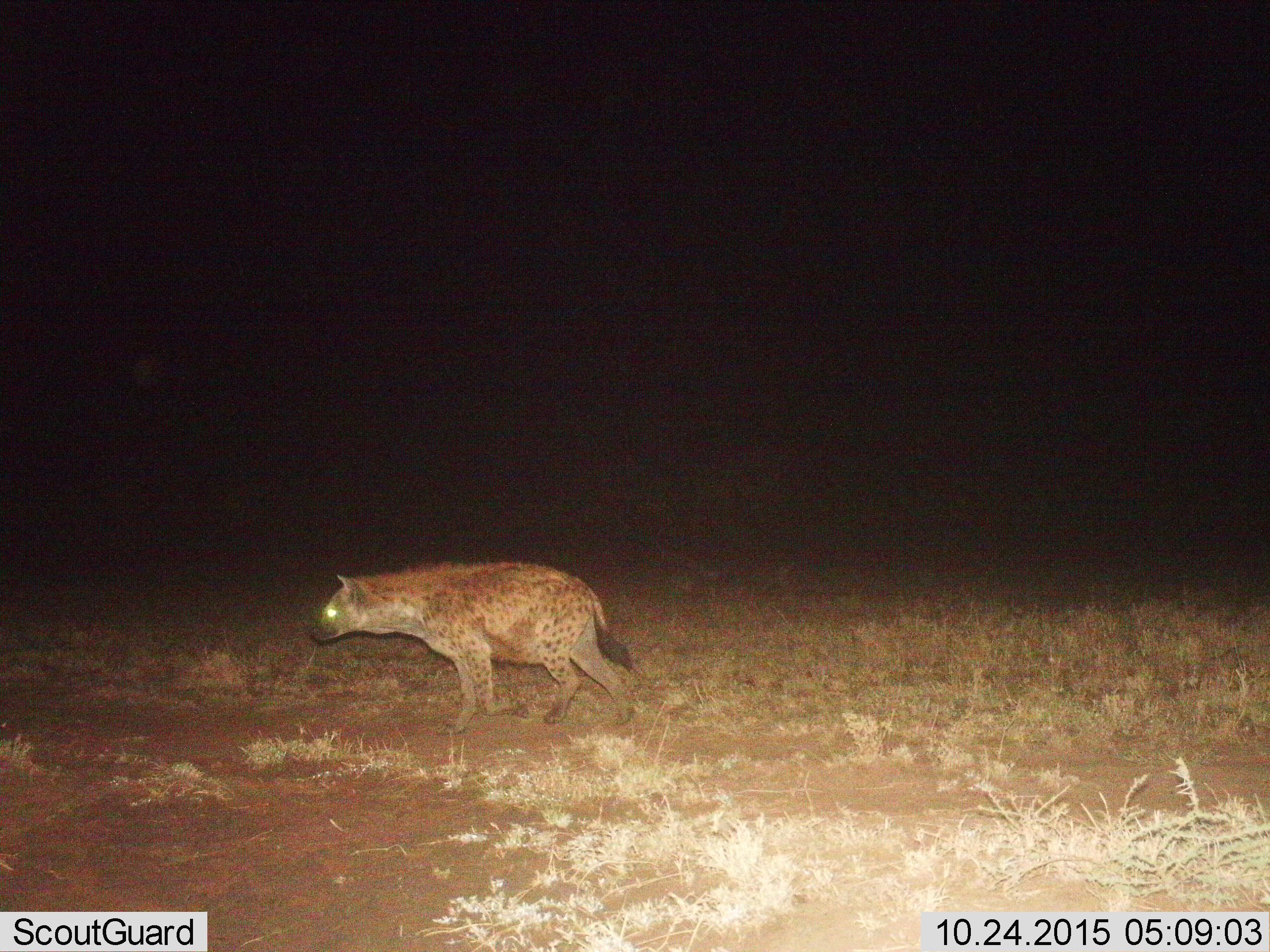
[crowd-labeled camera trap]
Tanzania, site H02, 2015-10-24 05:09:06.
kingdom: Animalia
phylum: Chordata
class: Mammalia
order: Carnivora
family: Hyaenidae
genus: Crocuta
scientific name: Crocuta crocuta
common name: spotted hyena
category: hyenaspotted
Hyenaspotted (spotted hyena) (Crocuta crocuta), count 1. Behavior (volunteer vote fractions): standing 10%, resting 0%, moving 90%, interacting 0%. Young present (vote fraction): 0%. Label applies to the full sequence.